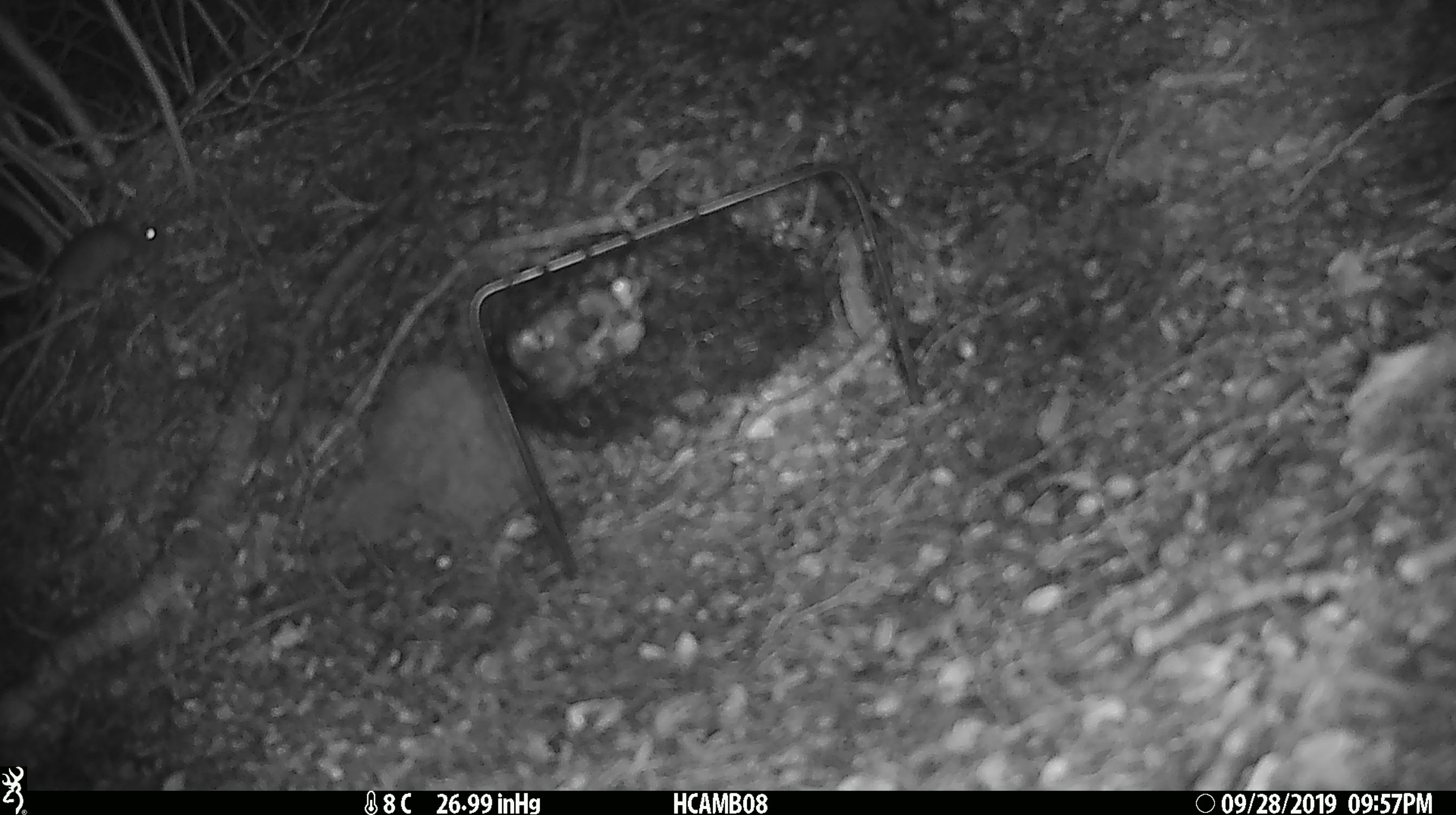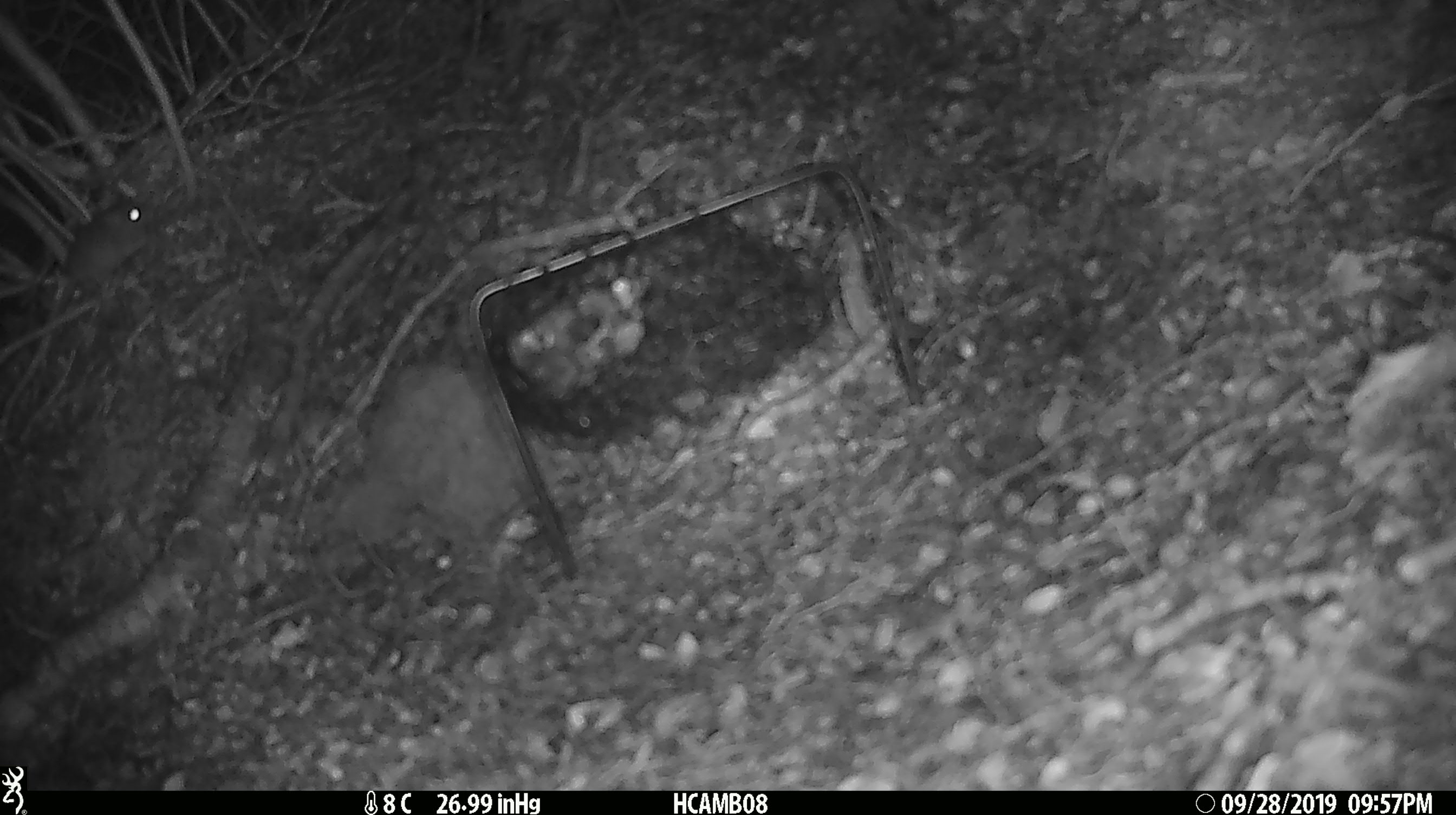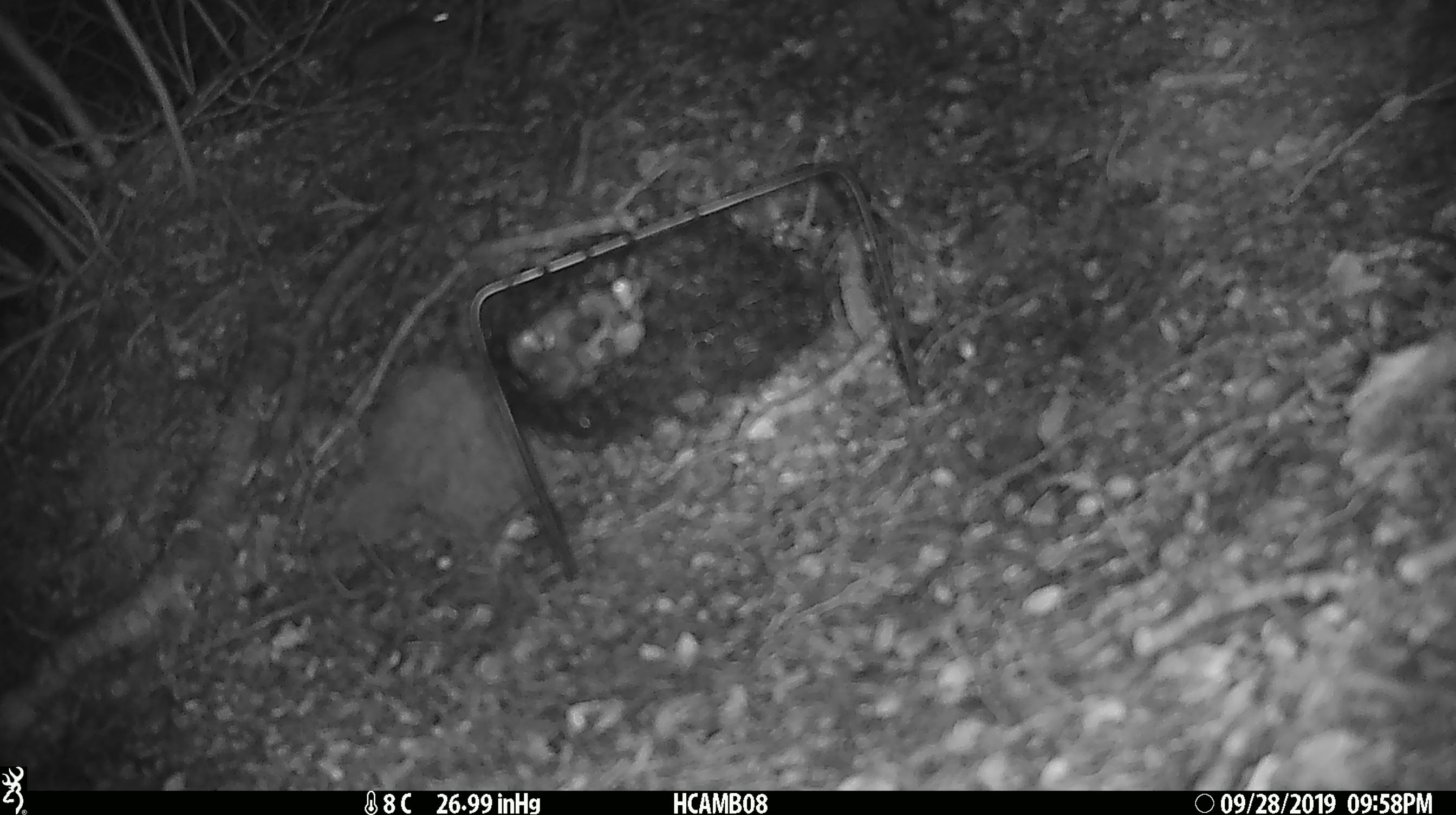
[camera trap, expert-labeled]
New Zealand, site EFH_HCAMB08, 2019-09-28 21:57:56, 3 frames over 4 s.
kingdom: Animalia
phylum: Chordata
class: Mammalia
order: Rodentia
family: Muridae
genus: Mus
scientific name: Mus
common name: mouse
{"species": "mouse (Mus)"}